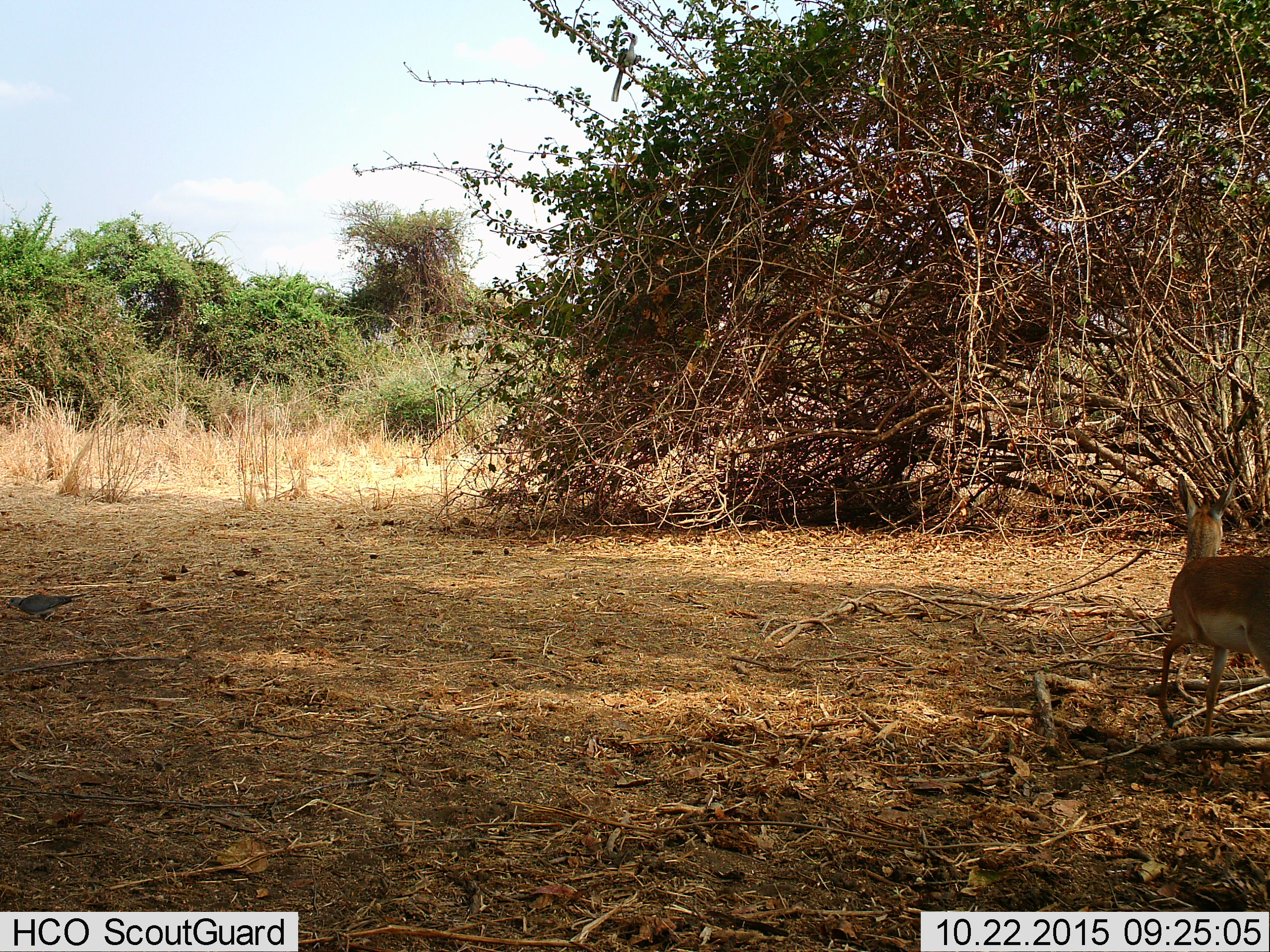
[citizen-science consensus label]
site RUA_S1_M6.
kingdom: Animalia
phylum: Chordata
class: Mammalia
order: Artiodactyla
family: Bovidae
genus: Madoqua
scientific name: Madoqua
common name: dik-dik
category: dikdik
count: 1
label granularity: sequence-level